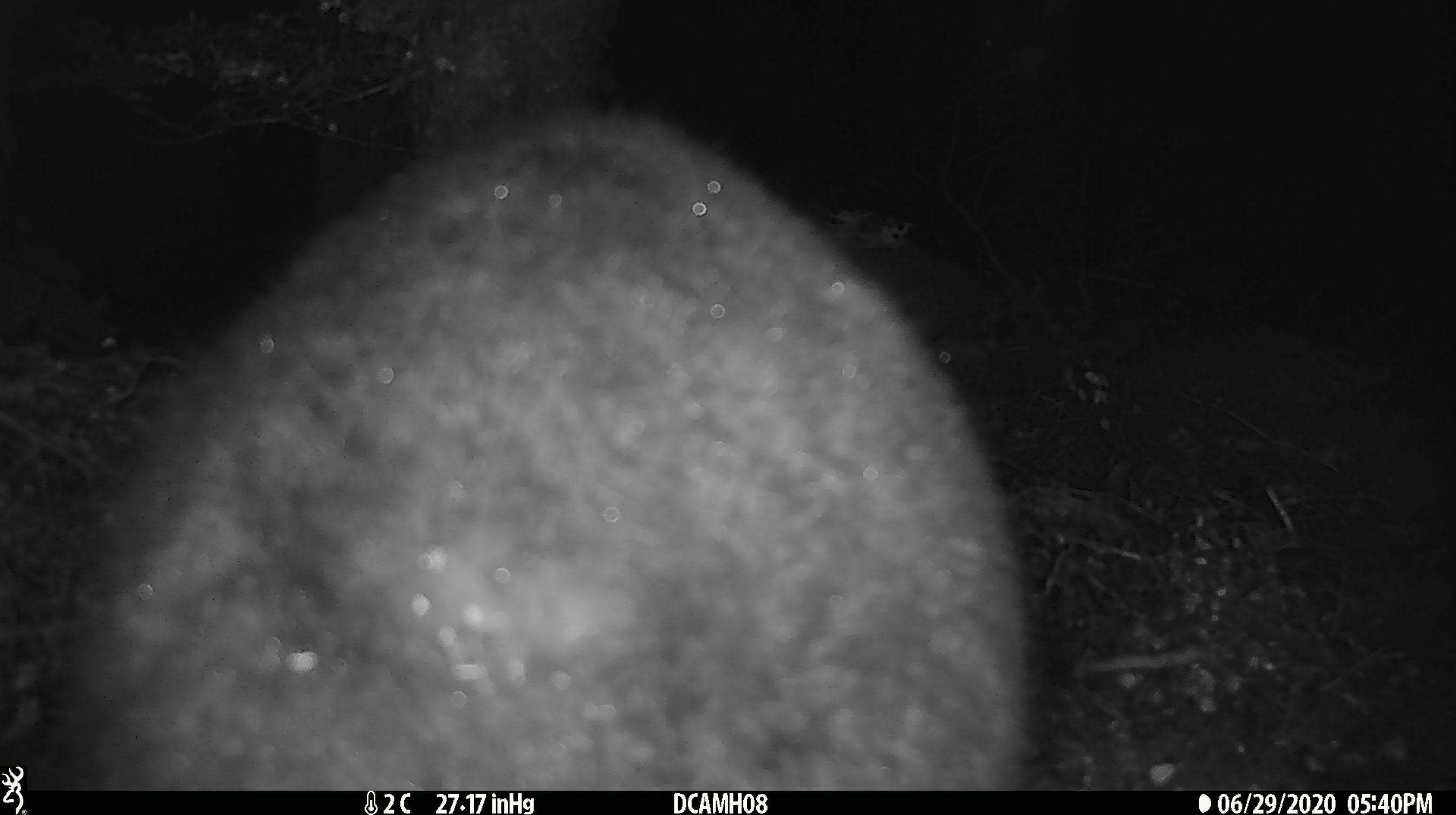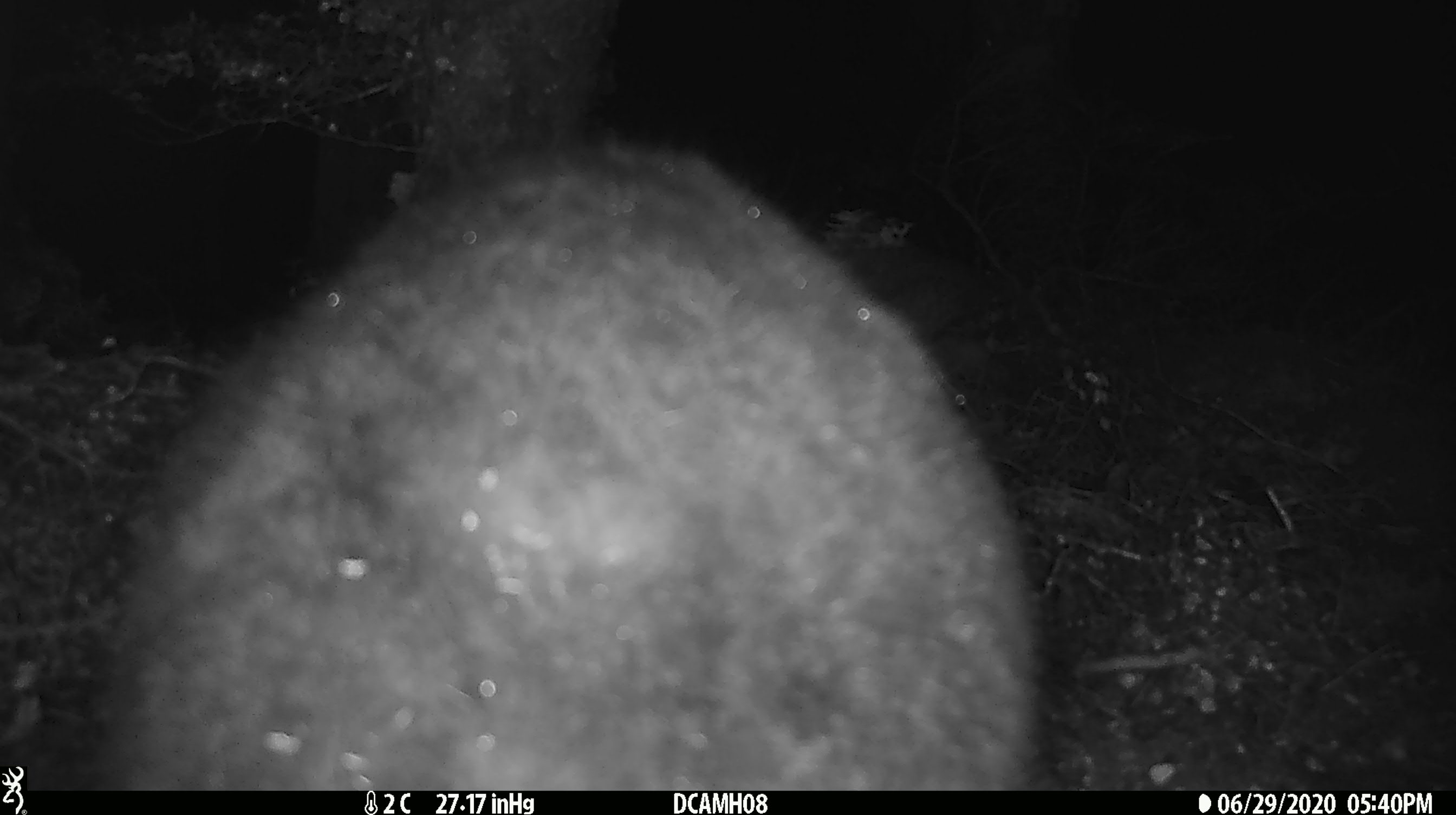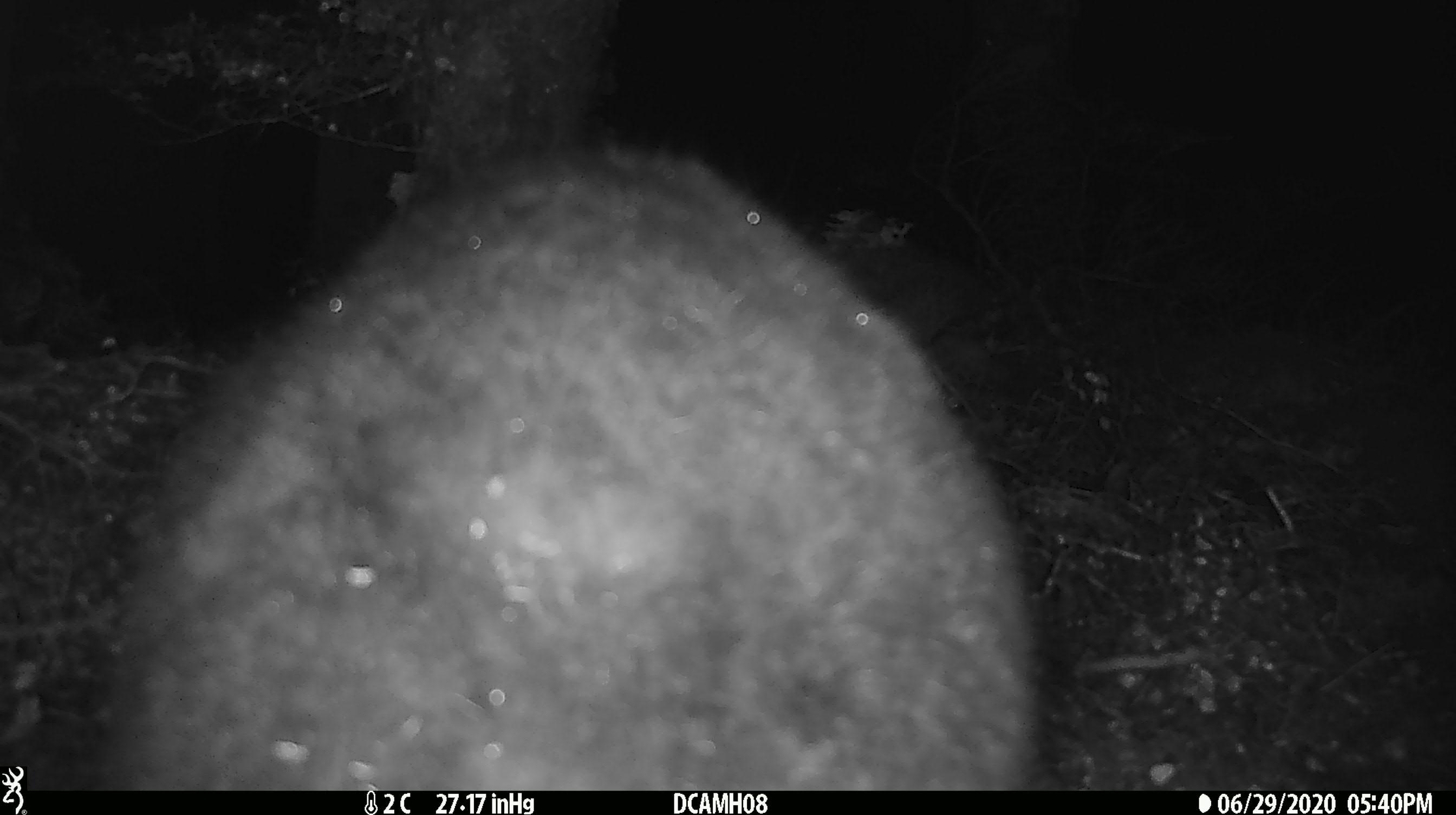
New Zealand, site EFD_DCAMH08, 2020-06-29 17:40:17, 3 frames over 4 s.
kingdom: Animalia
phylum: Chordata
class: Mammalia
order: Diprotodontia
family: Phalangeridae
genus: Trichosurus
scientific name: Trichosurus vulpecula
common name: common brushtail possum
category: possum